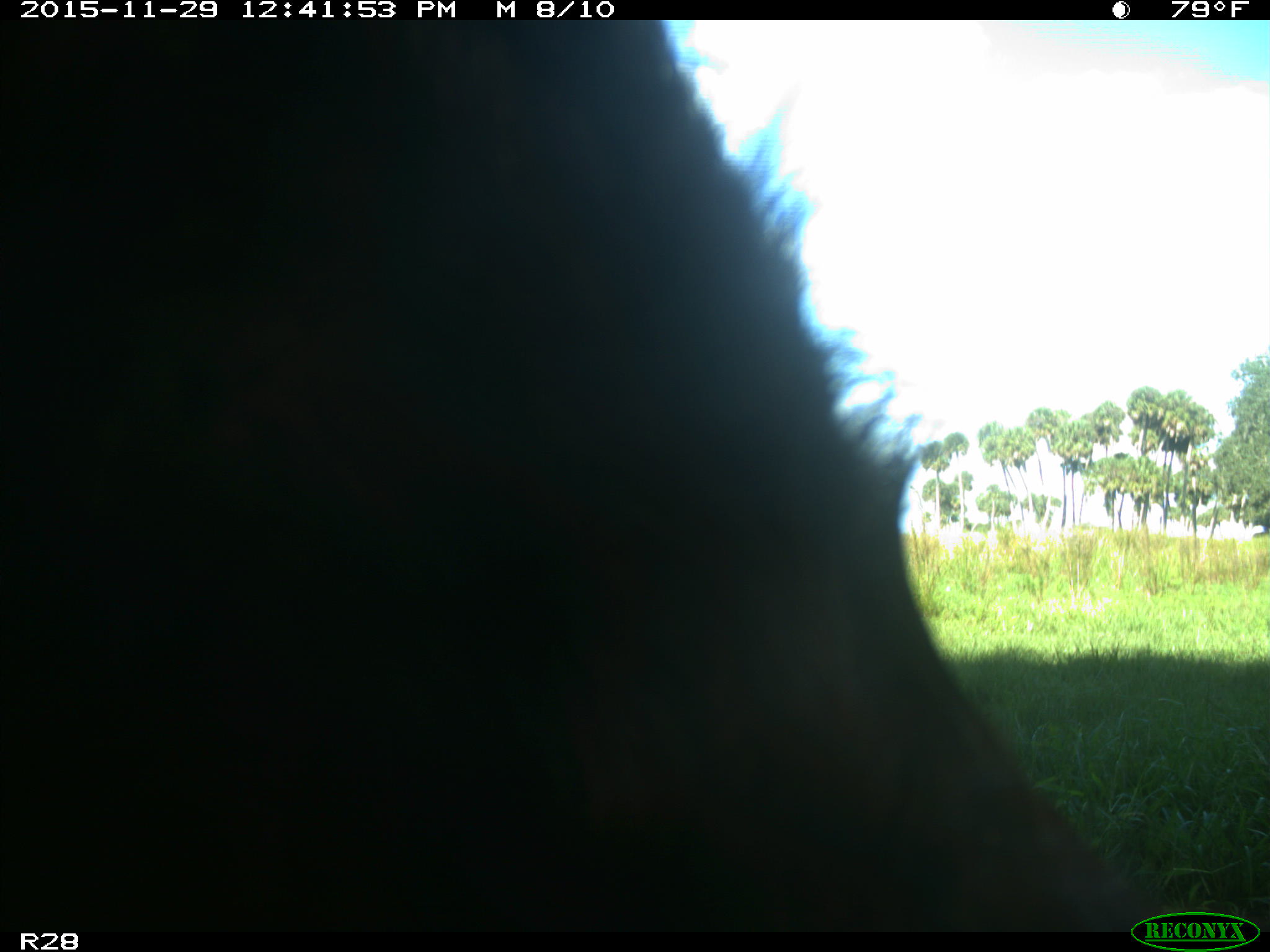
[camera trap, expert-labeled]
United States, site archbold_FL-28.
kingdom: Animalia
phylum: Chordata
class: Mammalia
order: Artiodactyla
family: Bovidae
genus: Bos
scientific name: Bos taurus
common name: domestic cow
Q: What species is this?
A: Bos taurus (domestic cow).